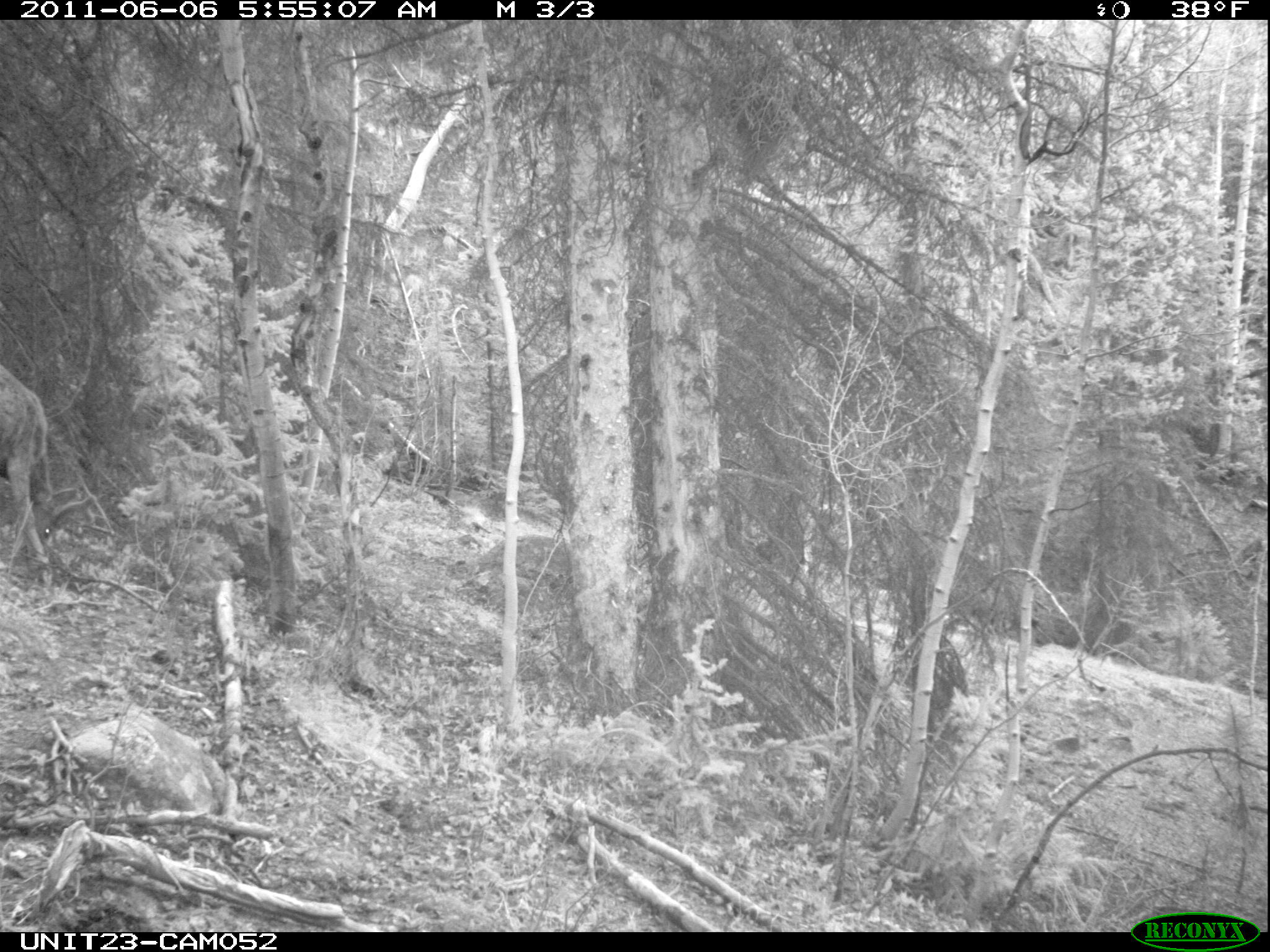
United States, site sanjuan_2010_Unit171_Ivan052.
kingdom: Animalia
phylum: Chordata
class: Mammalia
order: Artiodactyla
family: Cervidae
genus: Odocoileus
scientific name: Odocoileus hemionus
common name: mule deer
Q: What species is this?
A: Odocoileus hemionus (mule deer).